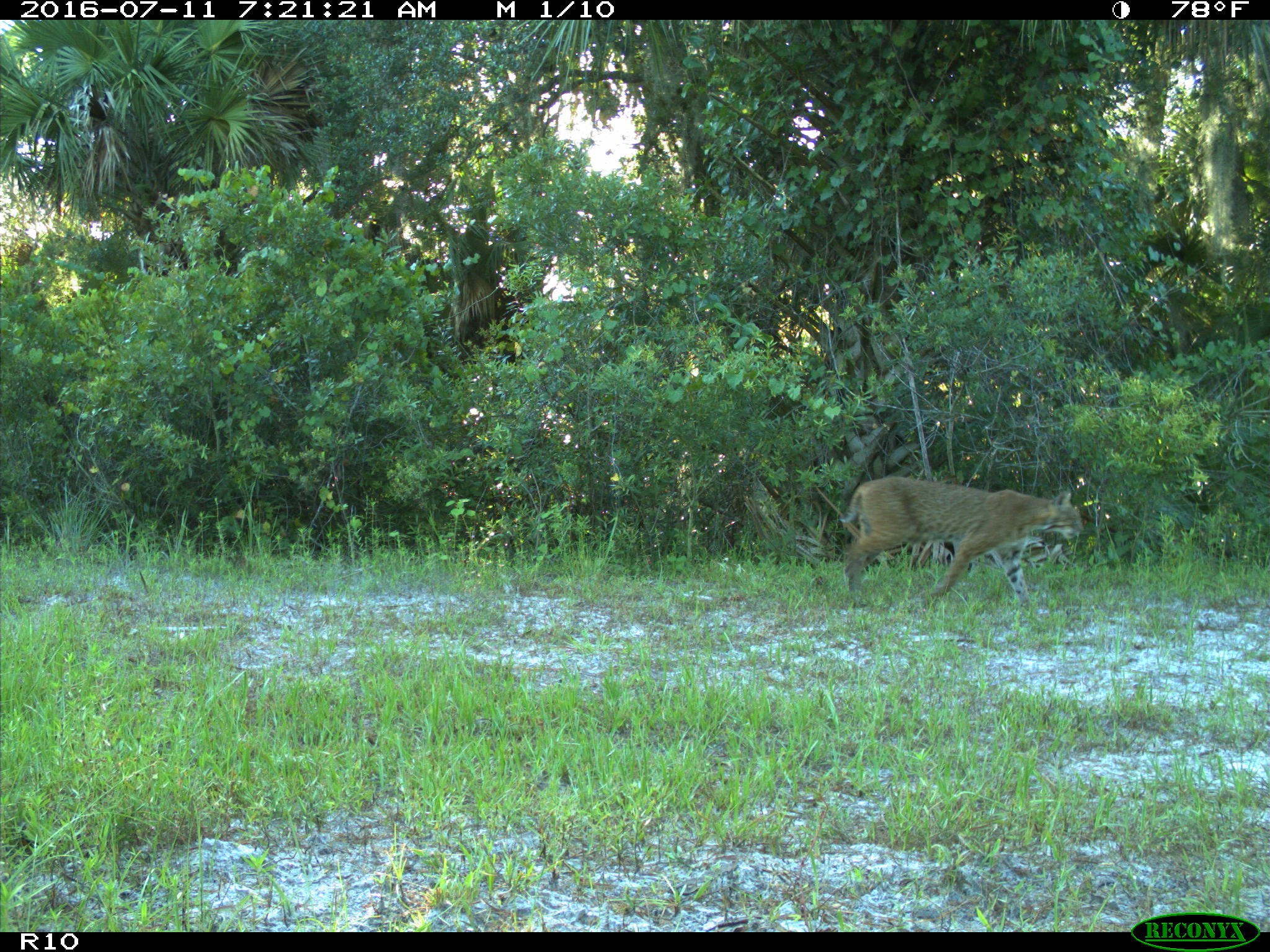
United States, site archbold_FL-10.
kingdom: Animalia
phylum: Chordata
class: Mammalia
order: Carnivora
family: Felidae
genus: Lynx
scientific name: Lynx rufus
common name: bobcat